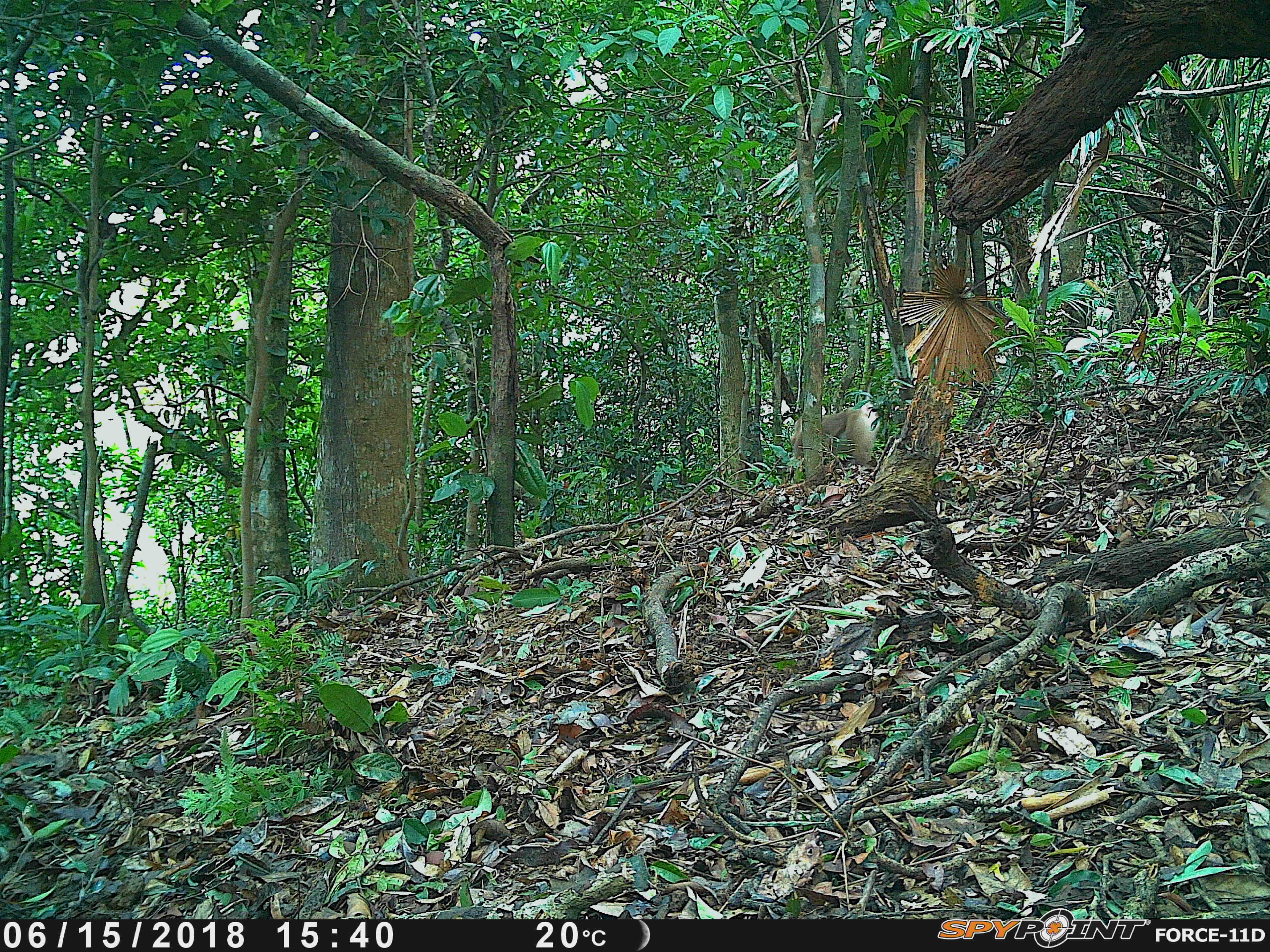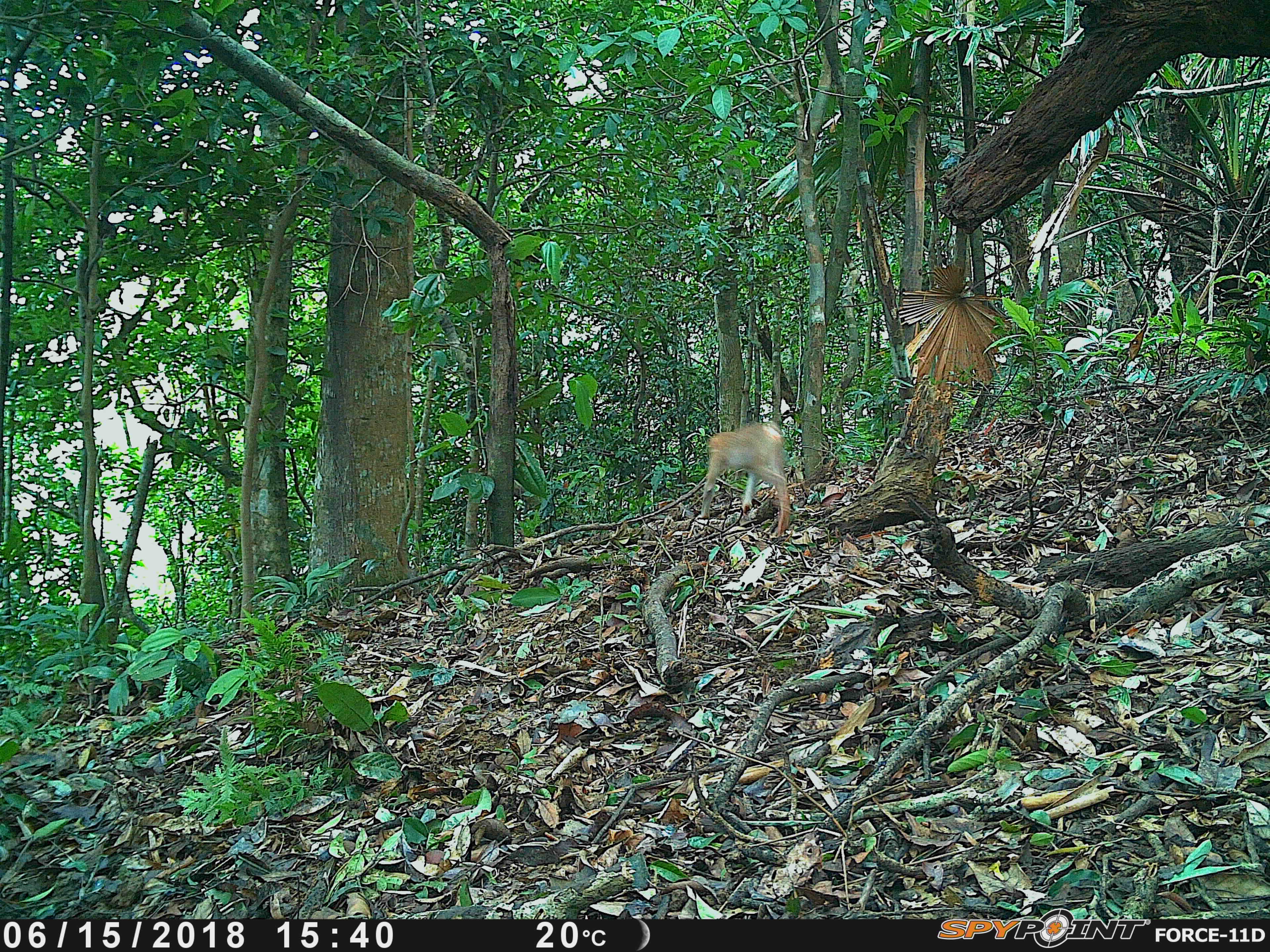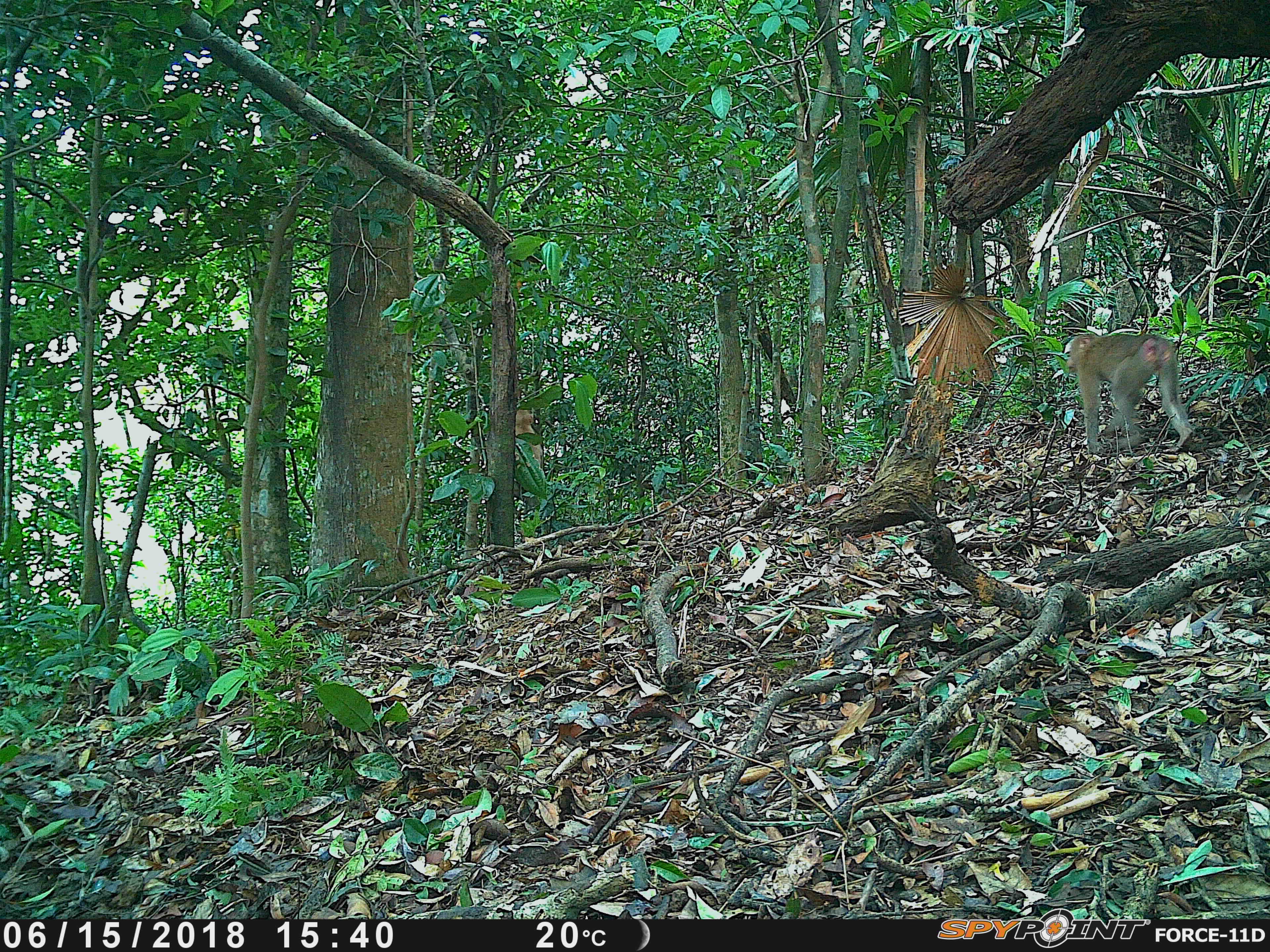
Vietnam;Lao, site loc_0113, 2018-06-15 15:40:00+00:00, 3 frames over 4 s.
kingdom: Animalia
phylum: Chordata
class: Mammalia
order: Primates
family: Cercopithecidae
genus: Macaca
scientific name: Macaca nemestrina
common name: pig-tailed macaque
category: pig tailed macaque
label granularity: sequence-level